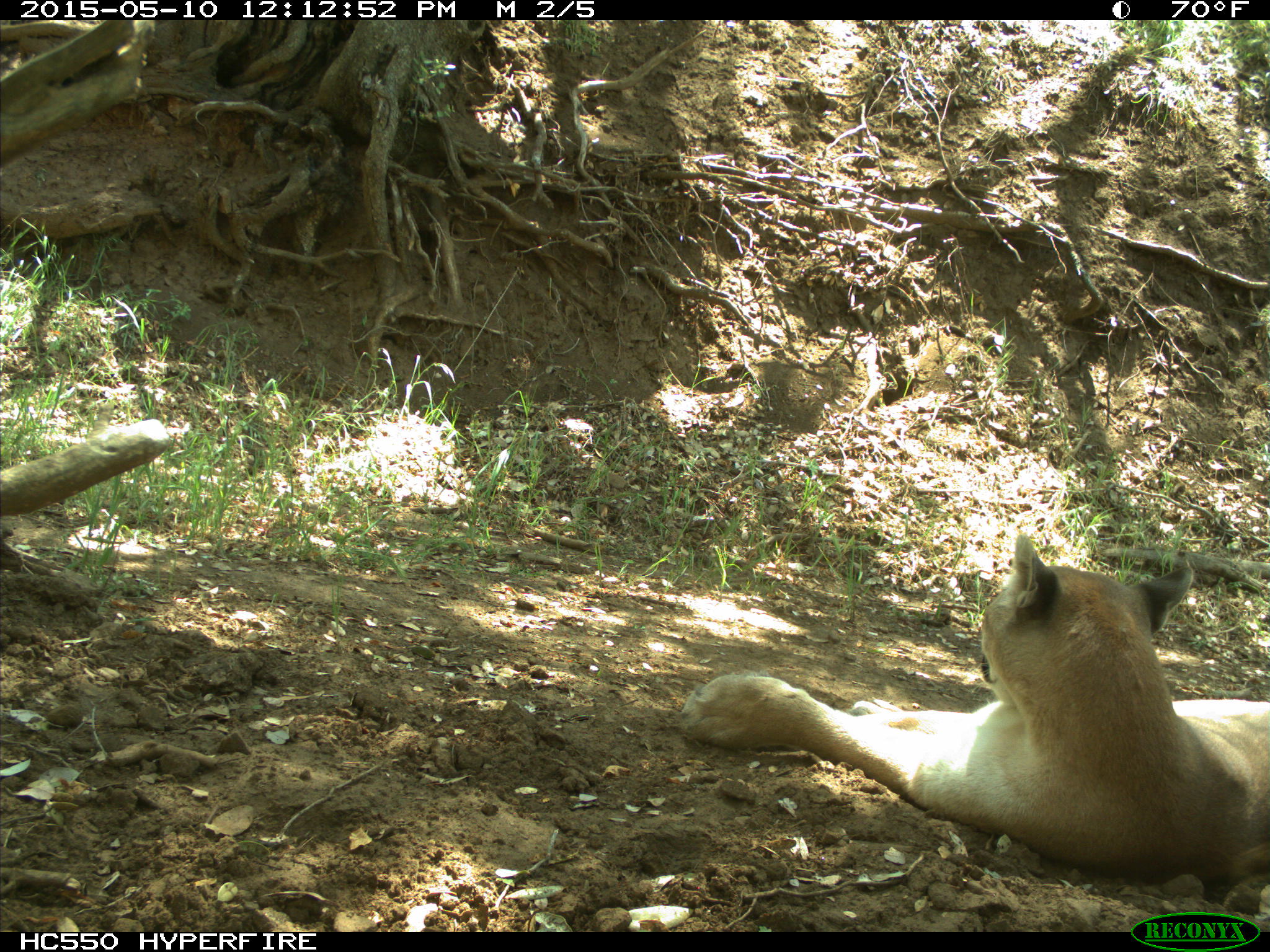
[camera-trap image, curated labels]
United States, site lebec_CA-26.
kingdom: Animalia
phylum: Chordata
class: Mammalia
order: Carnivora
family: Felidae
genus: Puma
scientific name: Puma concolor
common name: mountain lion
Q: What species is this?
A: Puma concolor (mountain lion).